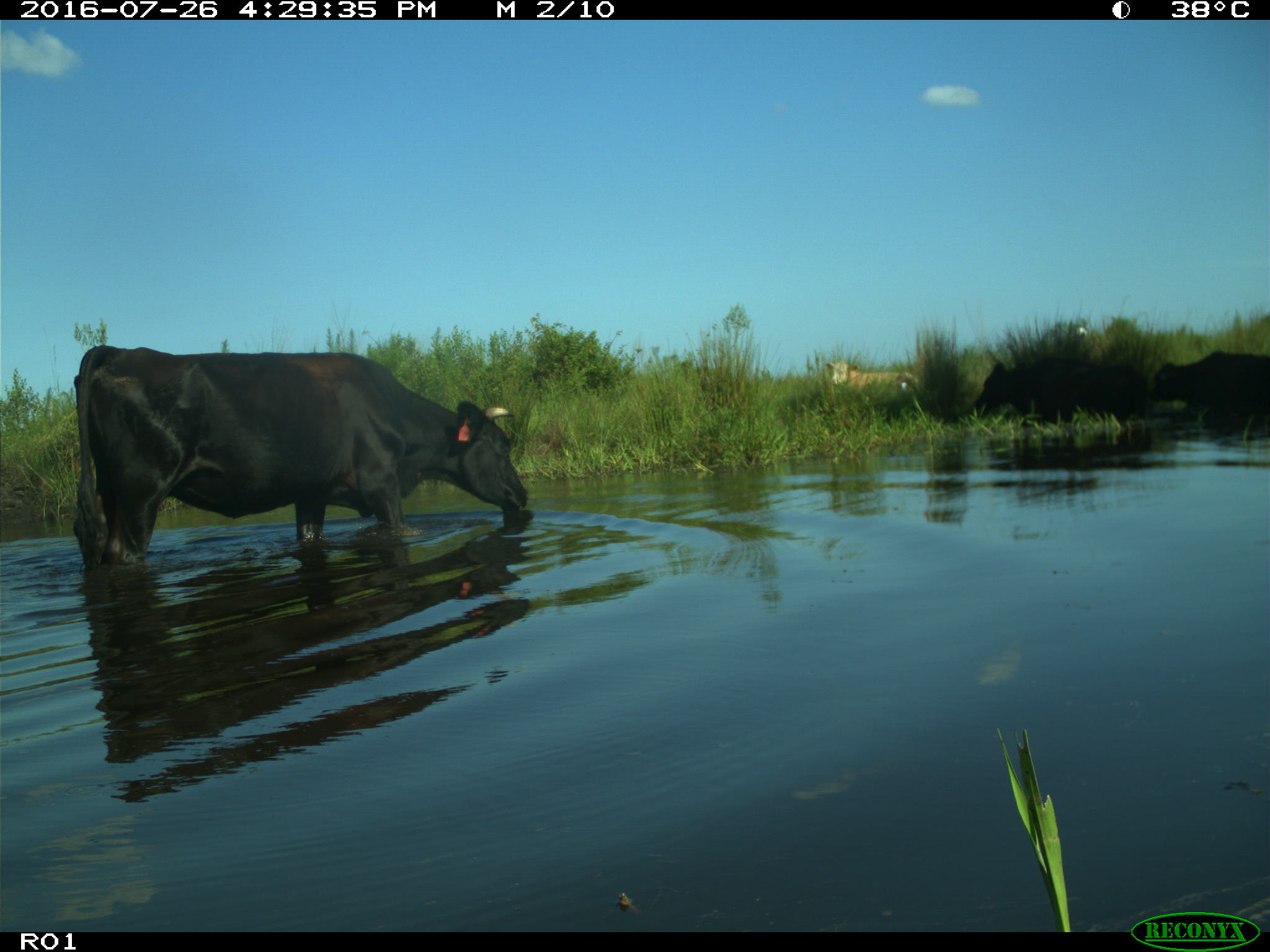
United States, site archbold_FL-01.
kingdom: Animalia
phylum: Chordata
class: Mammalia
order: Artiodactyla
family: Bovidae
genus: Bos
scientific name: Bos taurus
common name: domestic cow